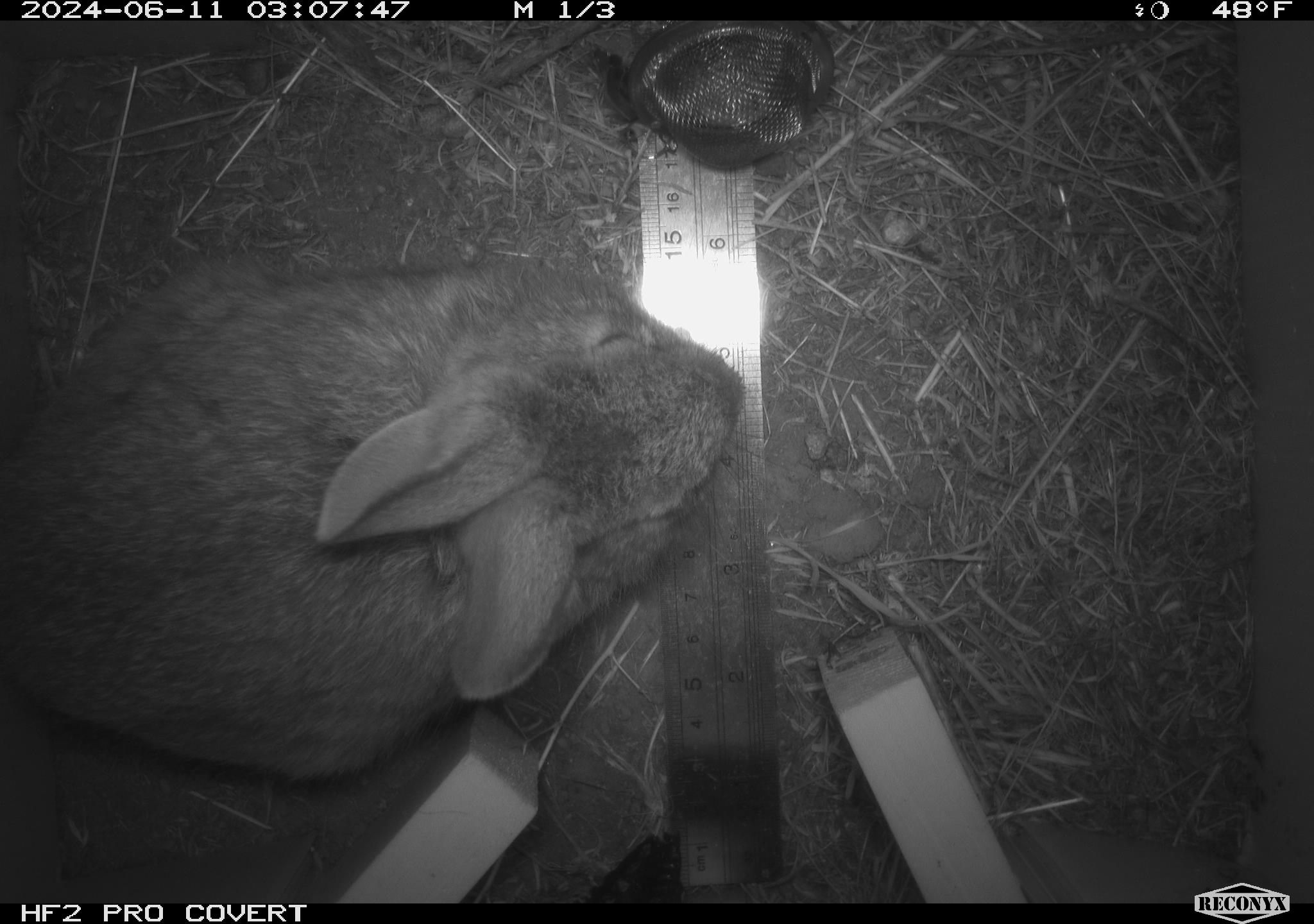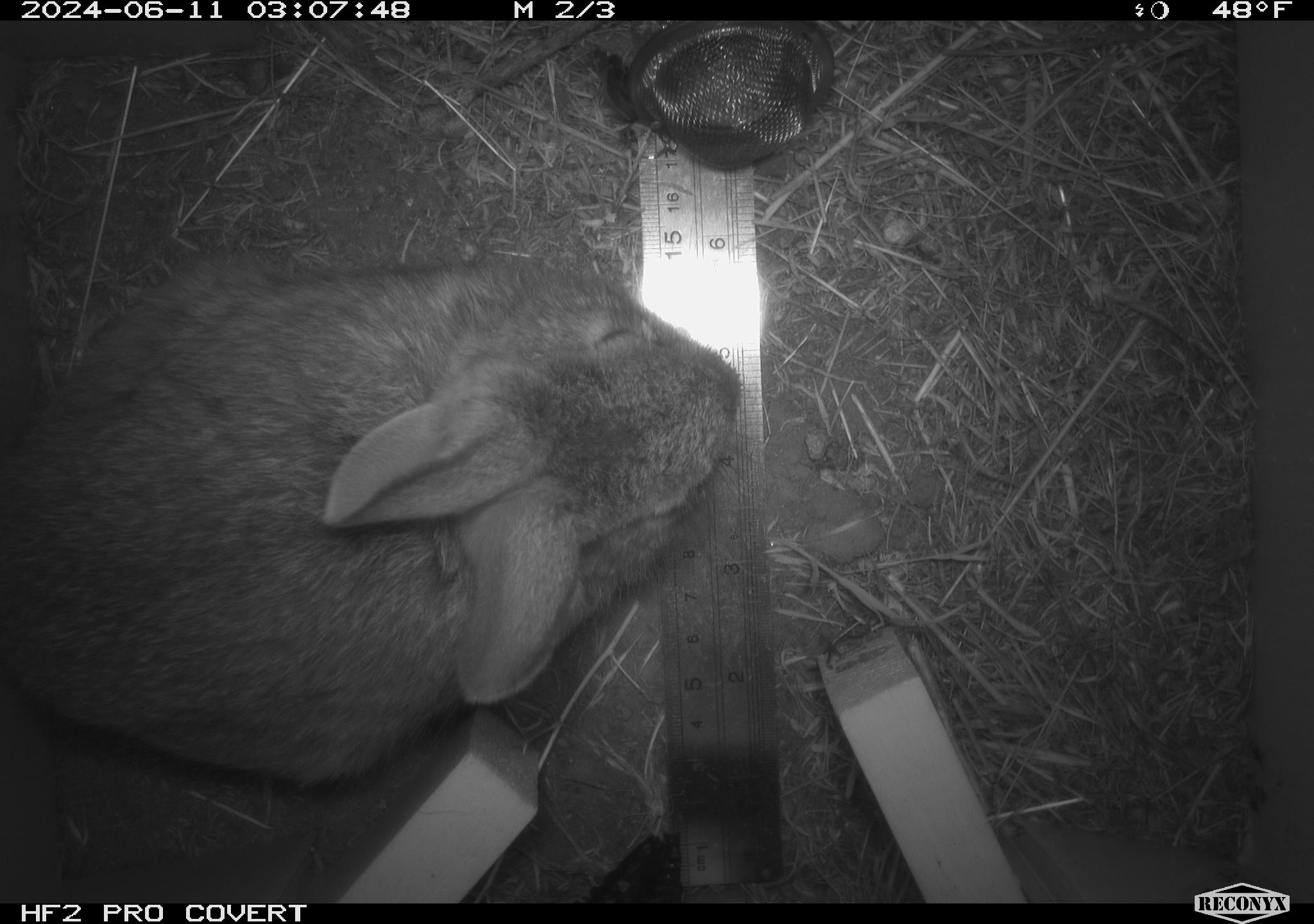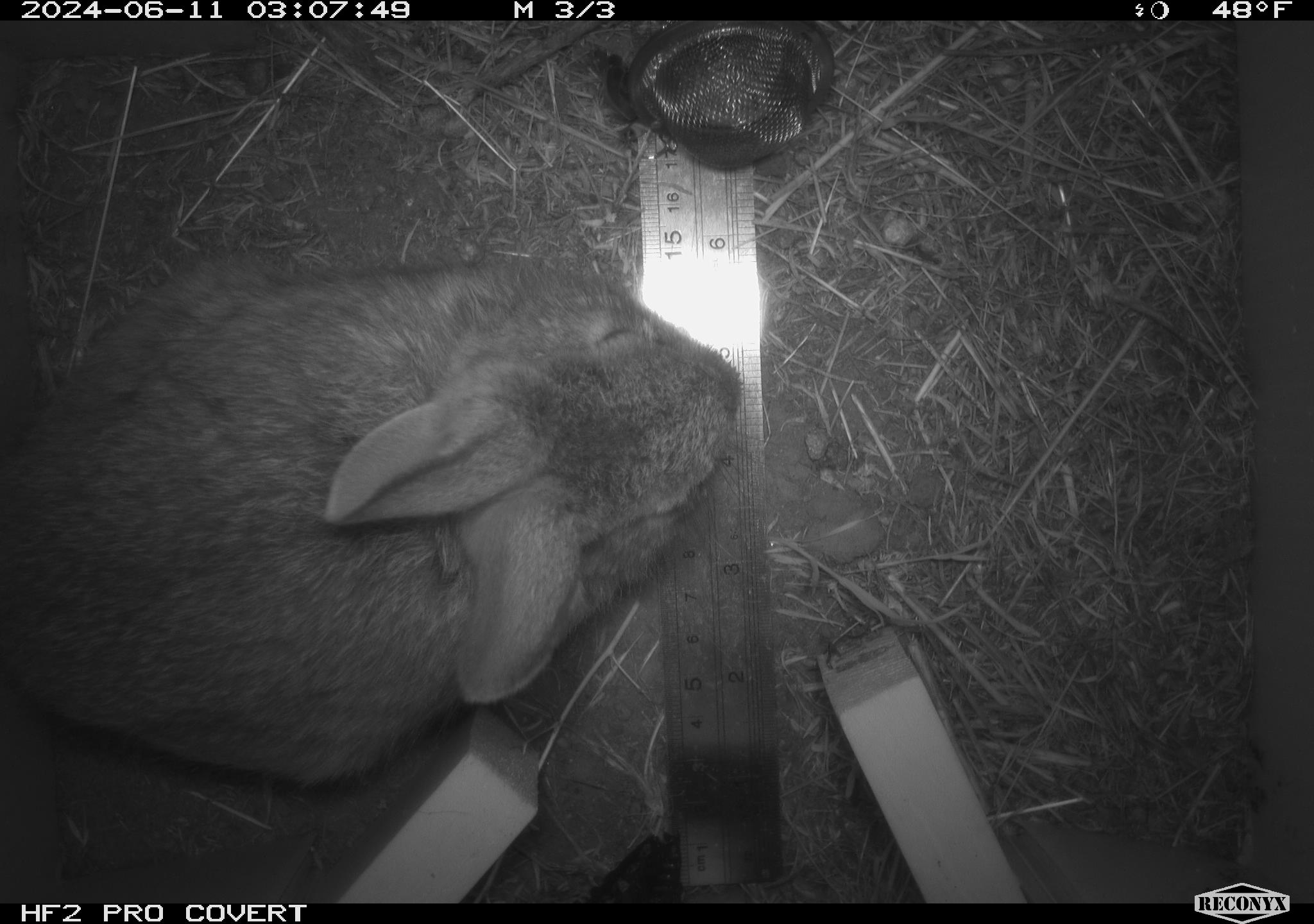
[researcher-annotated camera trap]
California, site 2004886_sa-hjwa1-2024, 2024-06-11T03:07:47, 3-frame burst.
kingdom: Animalia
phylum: Chordata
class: Mammalia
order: Lagomorpha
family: Leporidae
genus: Sylvilagus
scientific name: Sylvilagus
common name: cottontail rabbits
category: sylvilagus species